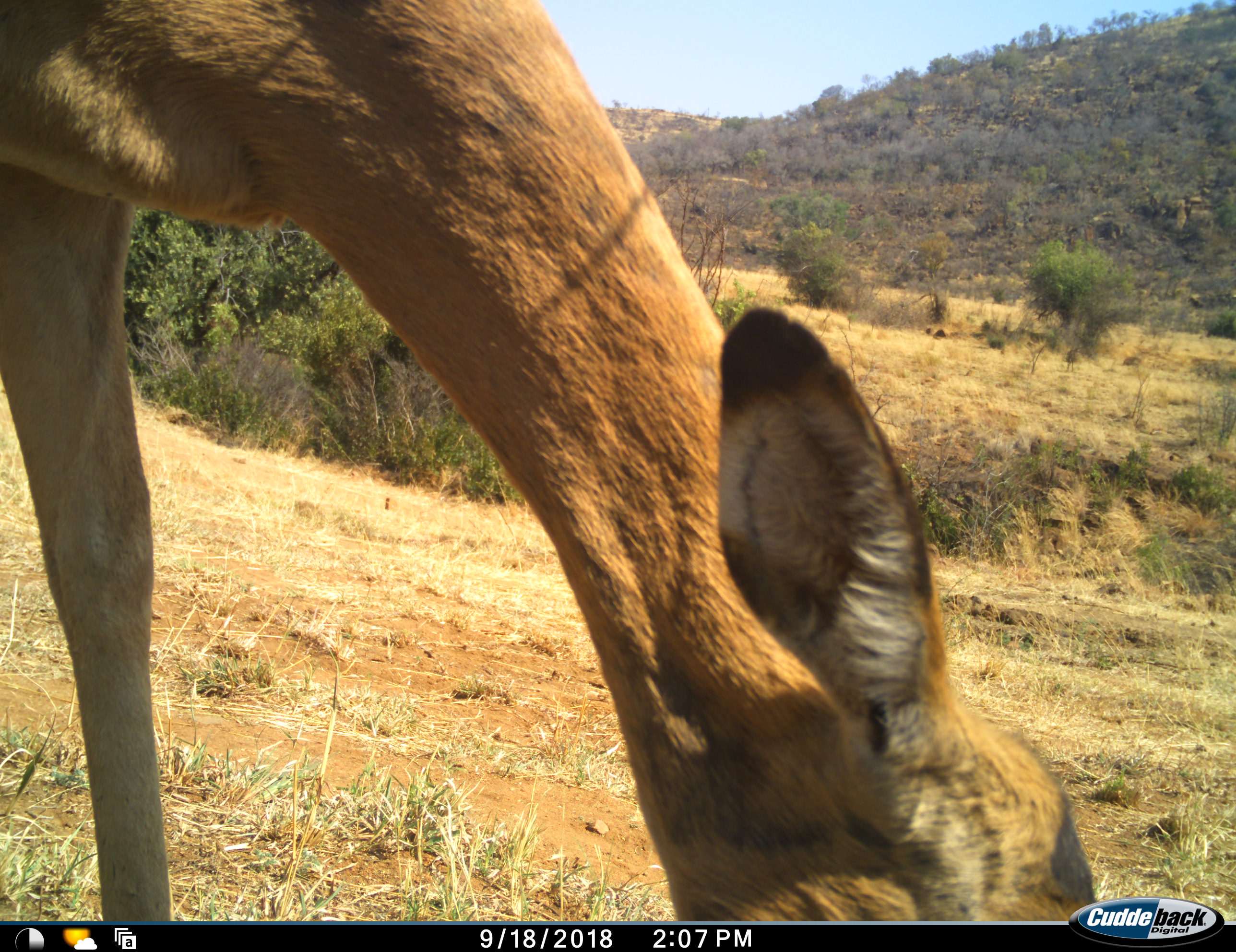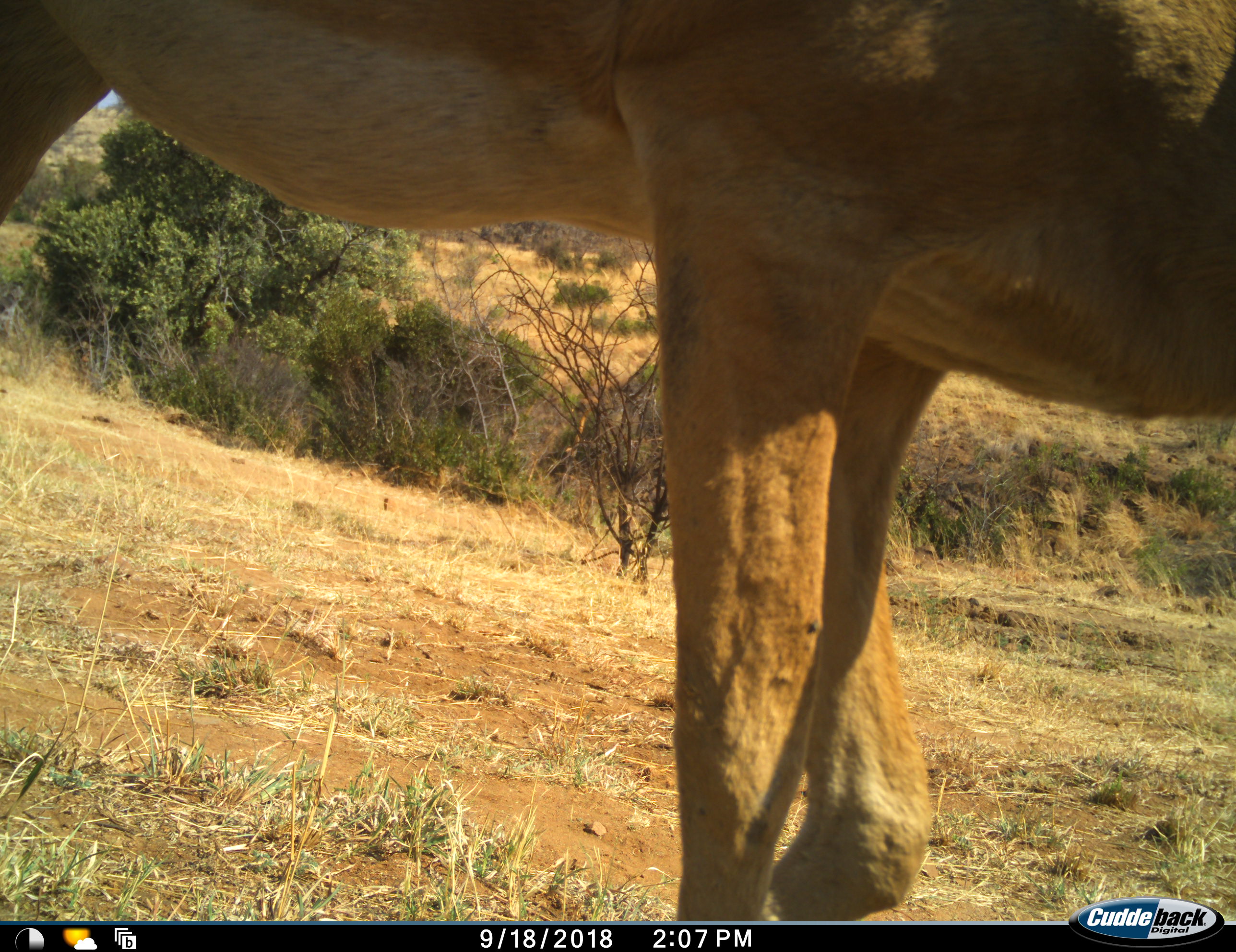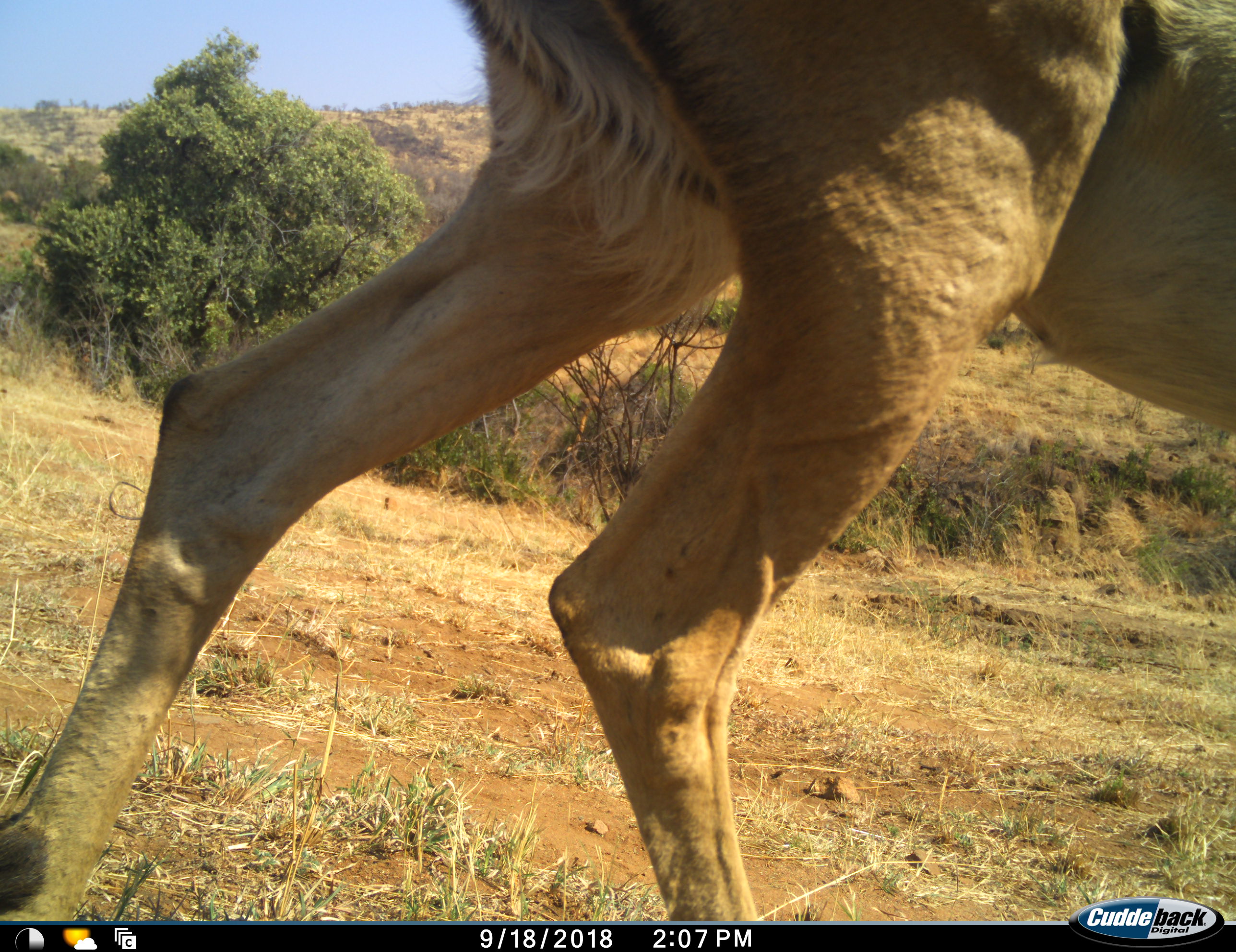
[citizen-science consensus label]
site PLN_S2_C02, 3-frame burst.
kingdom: Animalia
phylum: Chordata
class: Mammalia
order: Artiodactyla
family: Bovidae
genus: Aepyceros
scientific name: Aepyceros melampus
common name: impala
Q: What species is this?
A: Impala (Aepyceros melampus).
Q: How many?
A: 1.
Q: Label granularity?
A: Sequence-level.